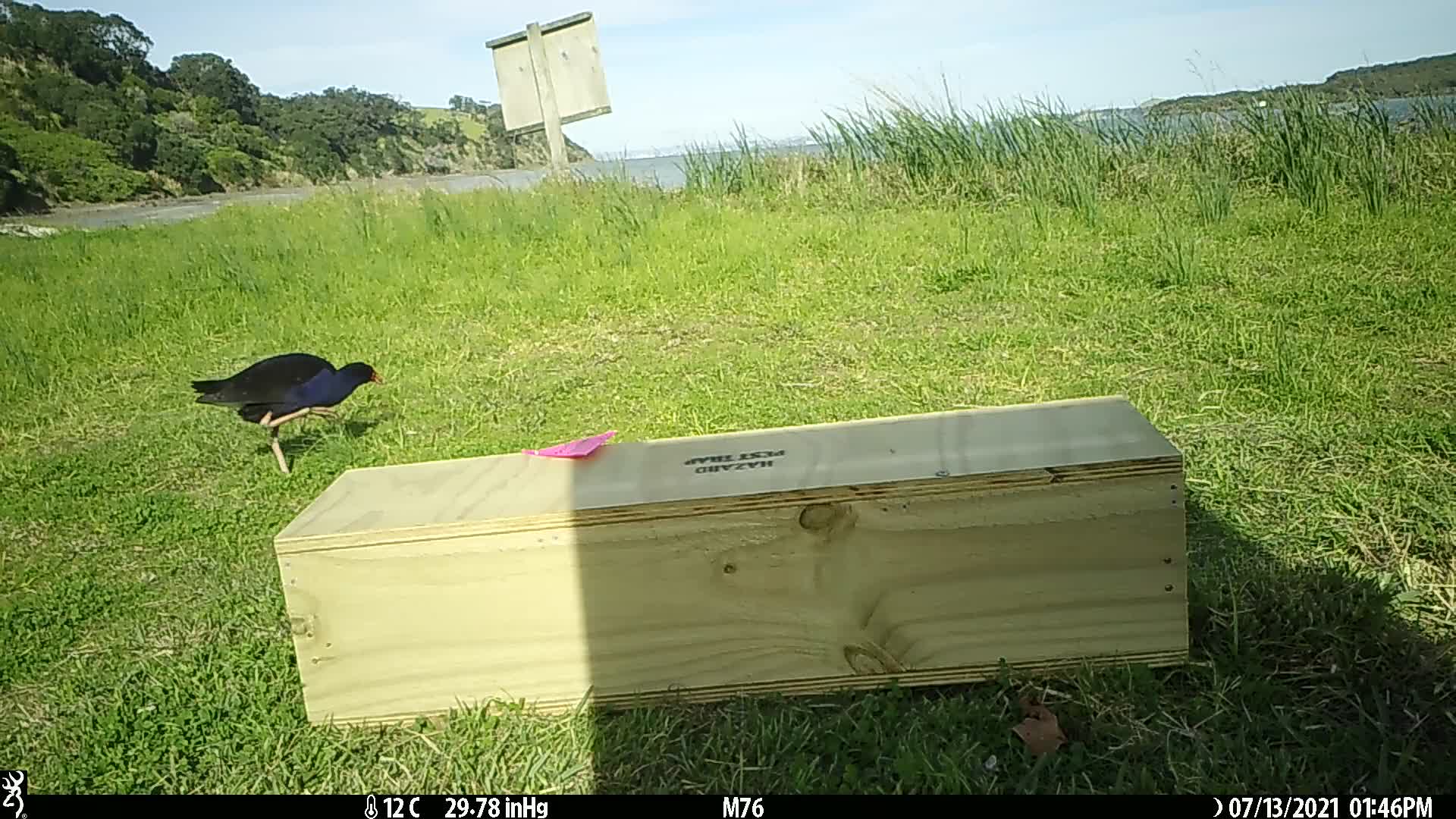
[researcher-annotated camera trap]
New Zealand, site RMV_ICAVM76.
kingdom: Animalia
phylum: Chordata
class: Aves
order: Gruiformes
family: Rallidae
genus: Porphyrio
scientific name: Porphyrio melanotus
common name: australasian swamphen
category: pukeko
Pukeko (australasian swamphen) (Porphyrio melanotus).